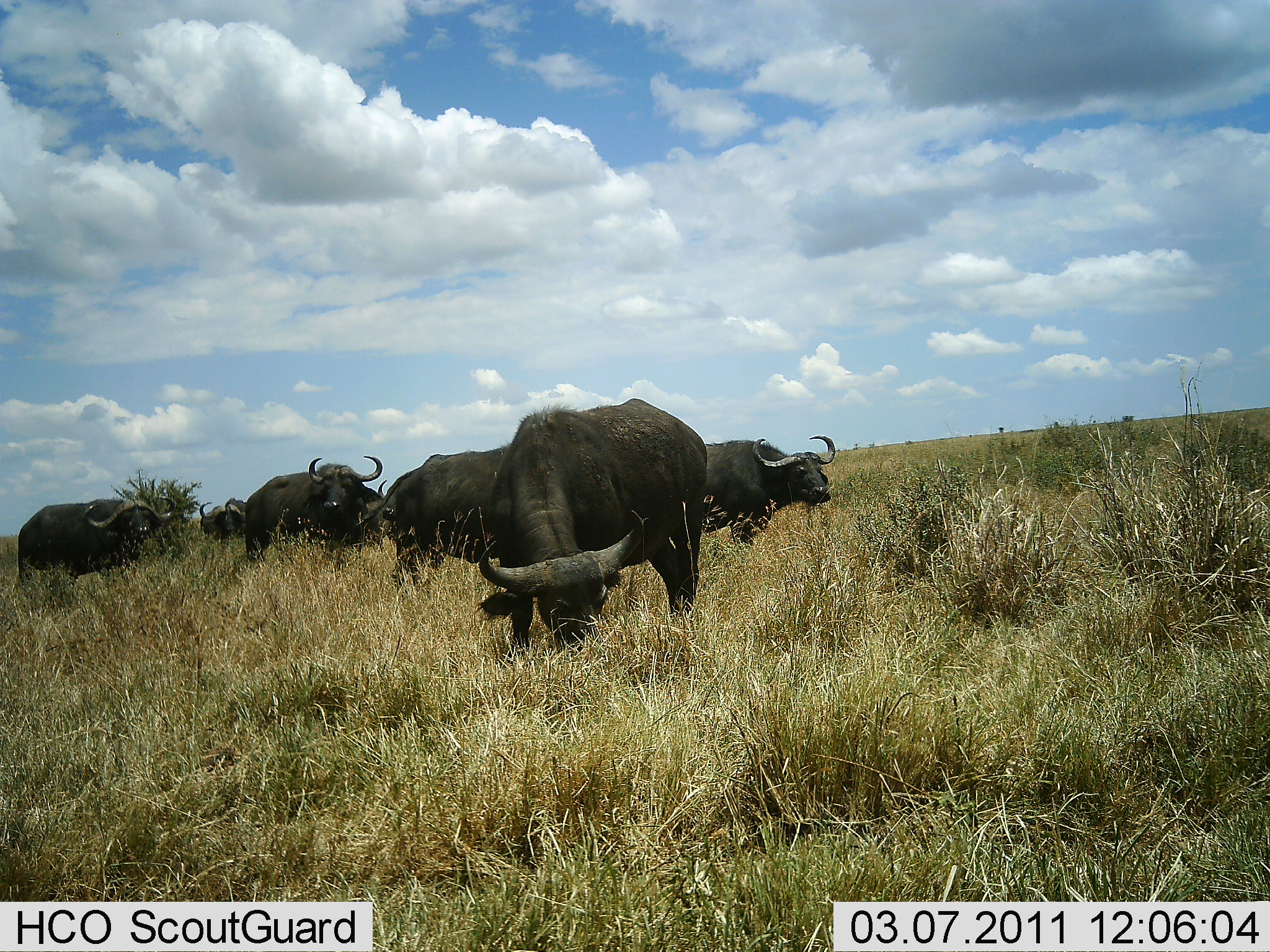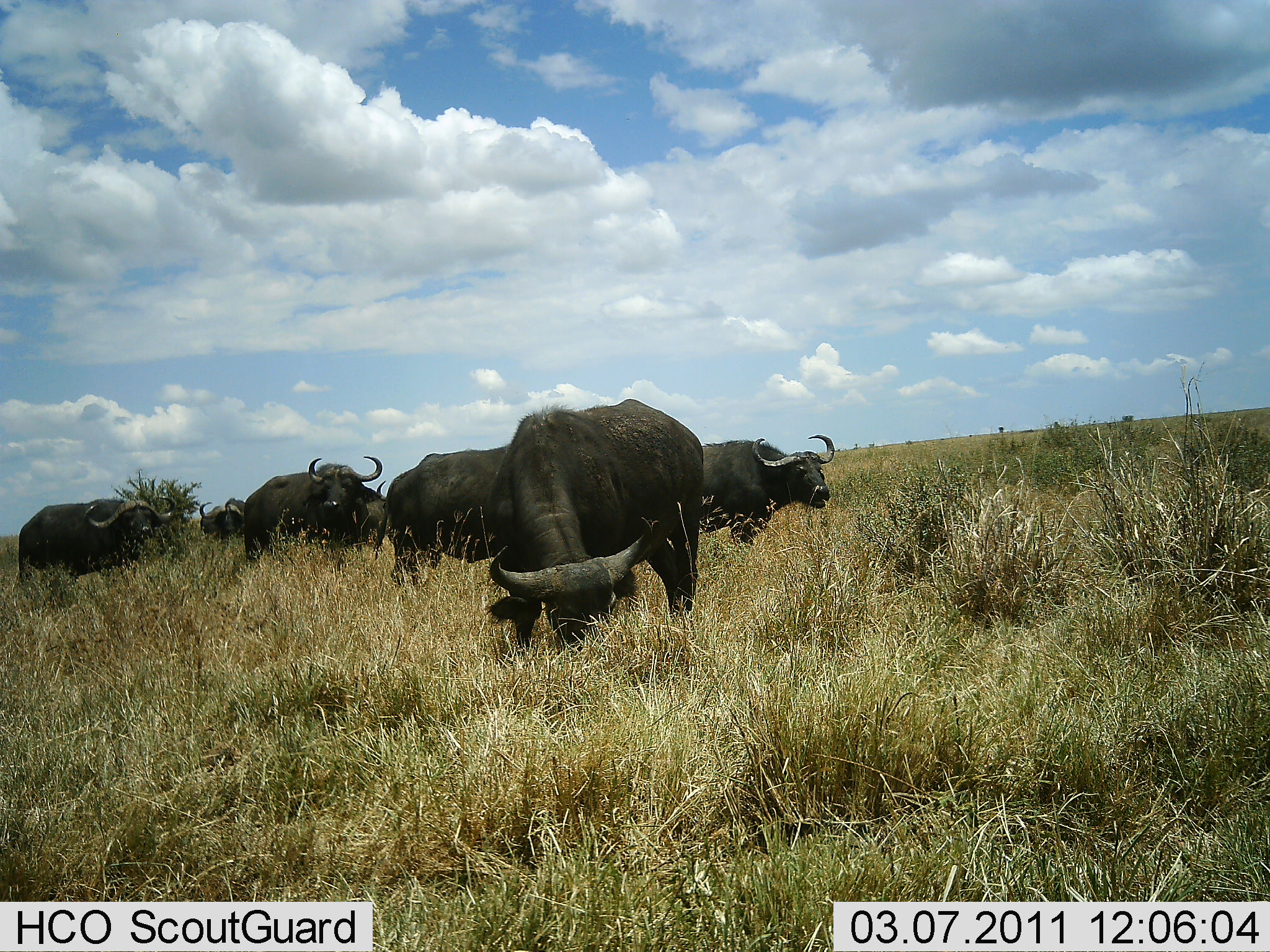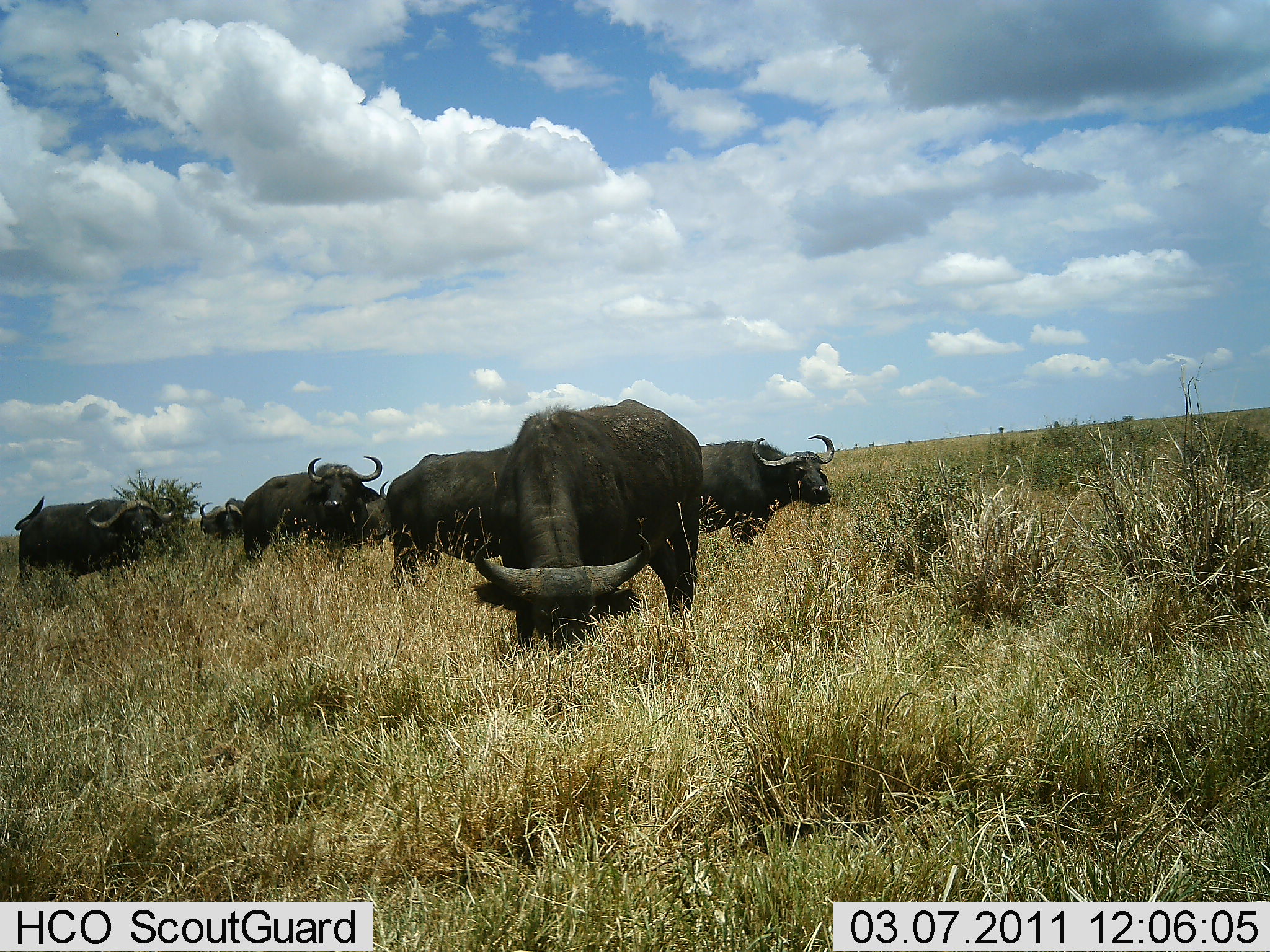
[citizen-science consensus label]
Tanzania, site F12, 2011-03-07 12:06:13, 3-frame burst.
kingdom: Animalia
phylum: Chordata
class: Mammalia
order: Artiodactyla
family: Bovidae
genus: Syncerus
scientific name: Syncerus caffer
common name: cape buffalo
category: buffalo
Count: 7.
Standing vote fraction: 40%.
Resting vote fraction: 0%.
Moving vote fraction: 20%.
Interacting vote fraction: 0%.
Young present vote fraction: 0%.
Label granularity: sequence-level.